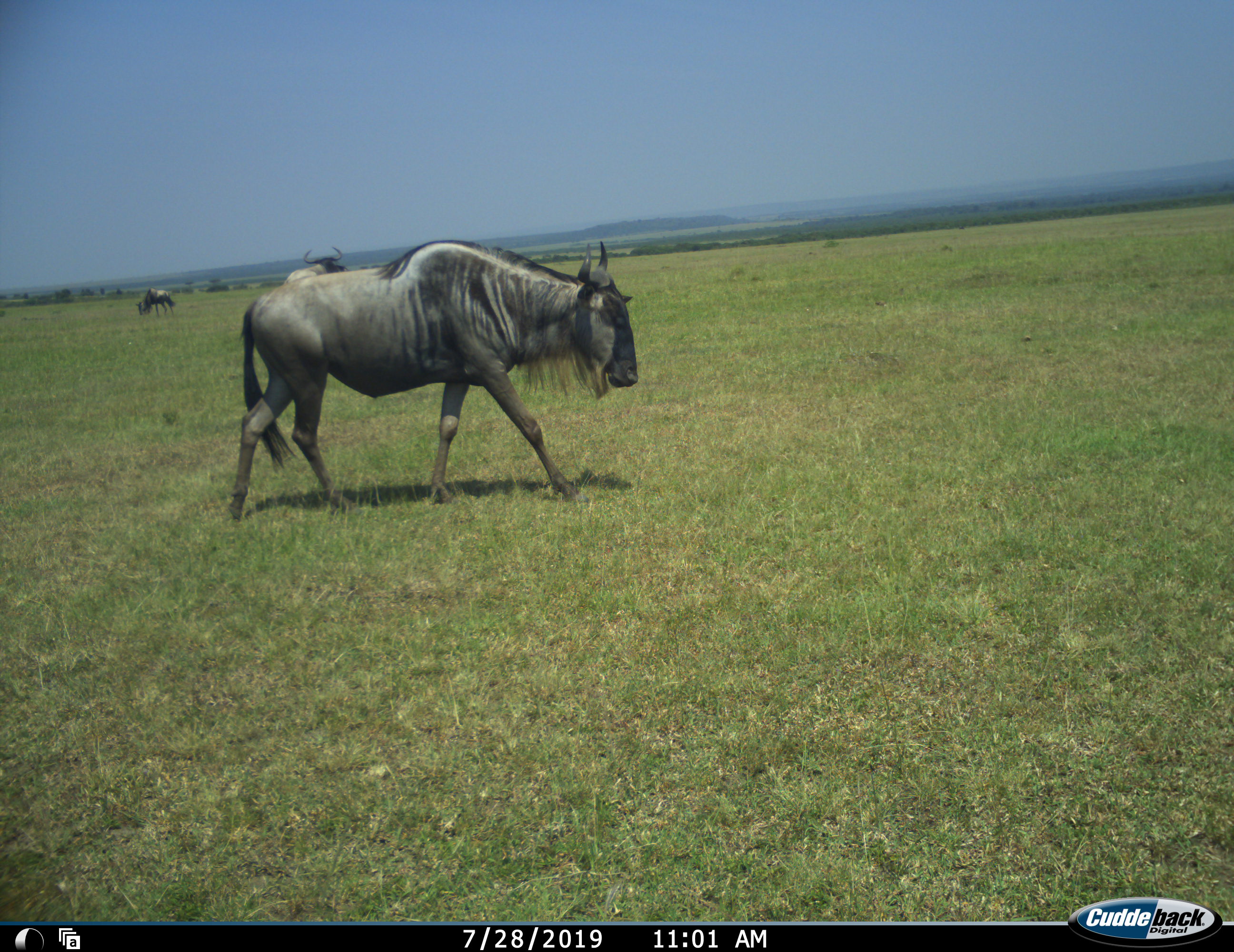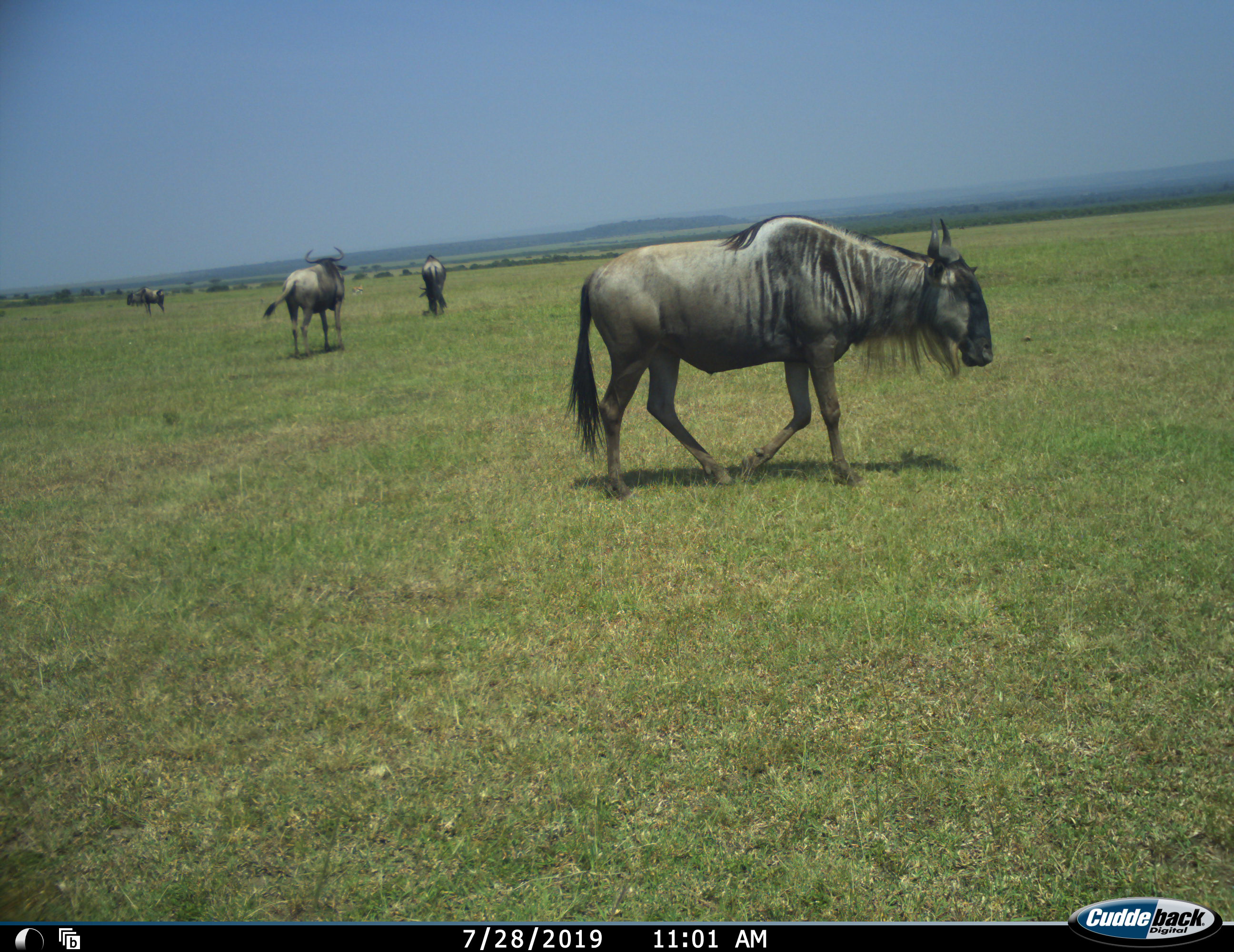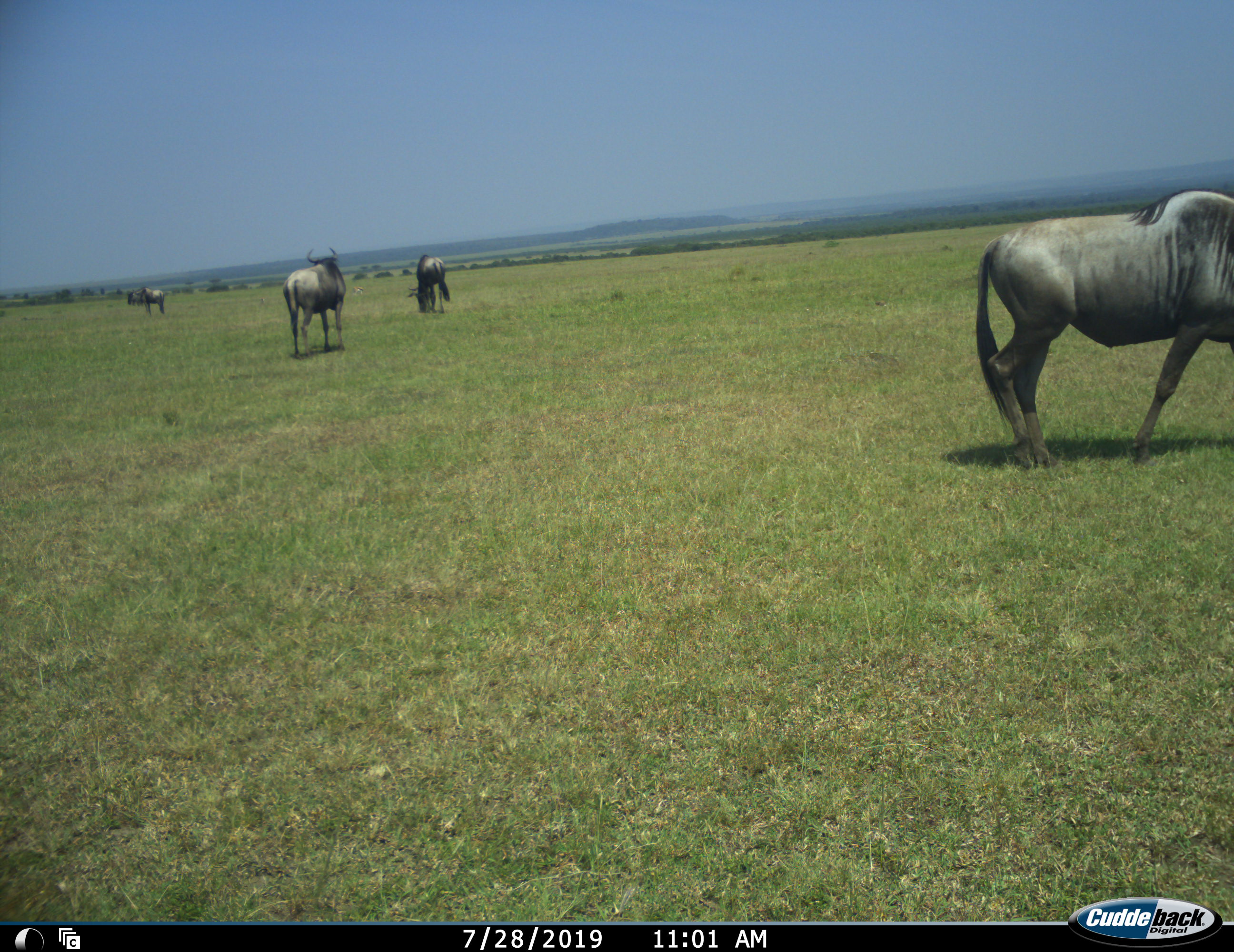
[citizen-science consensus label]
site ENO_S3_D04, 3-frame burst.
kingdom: Animalia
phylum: Chordata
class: Mammalia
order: Artiodactyla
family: Bovidae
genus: Connochaetes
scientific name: Connochaetes taurinus taurinus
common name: blue wildebeest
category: wildebeestblue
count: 4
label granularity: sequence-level